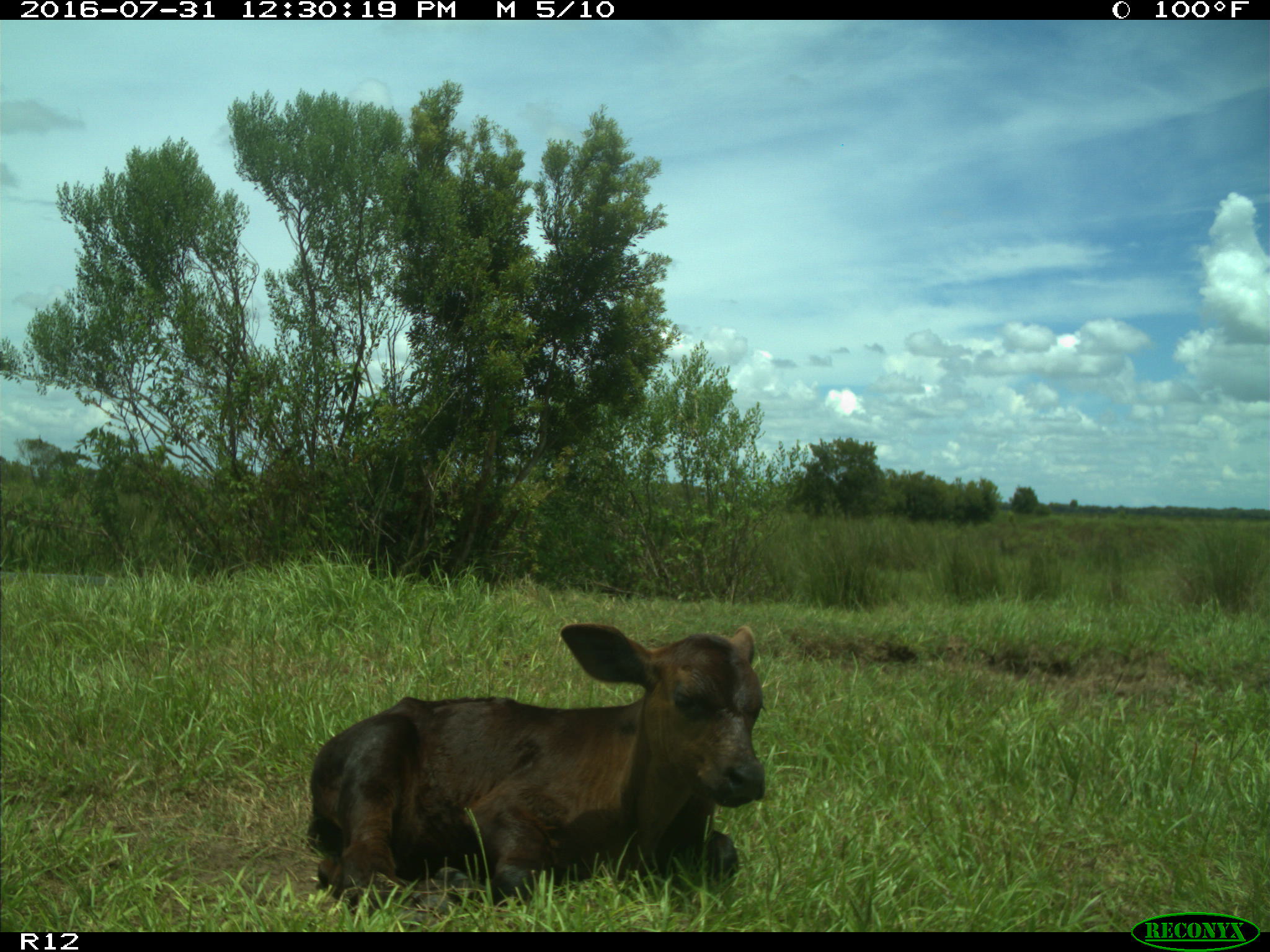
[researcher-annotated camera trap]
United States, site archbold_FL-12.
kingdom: Animalia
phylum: Chordata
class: Mammalia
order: Artiodactyla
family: Bovidae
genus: Bos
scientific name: Bos taurus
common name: domestic cow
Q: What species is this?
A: Bos taurus (domestic cow).